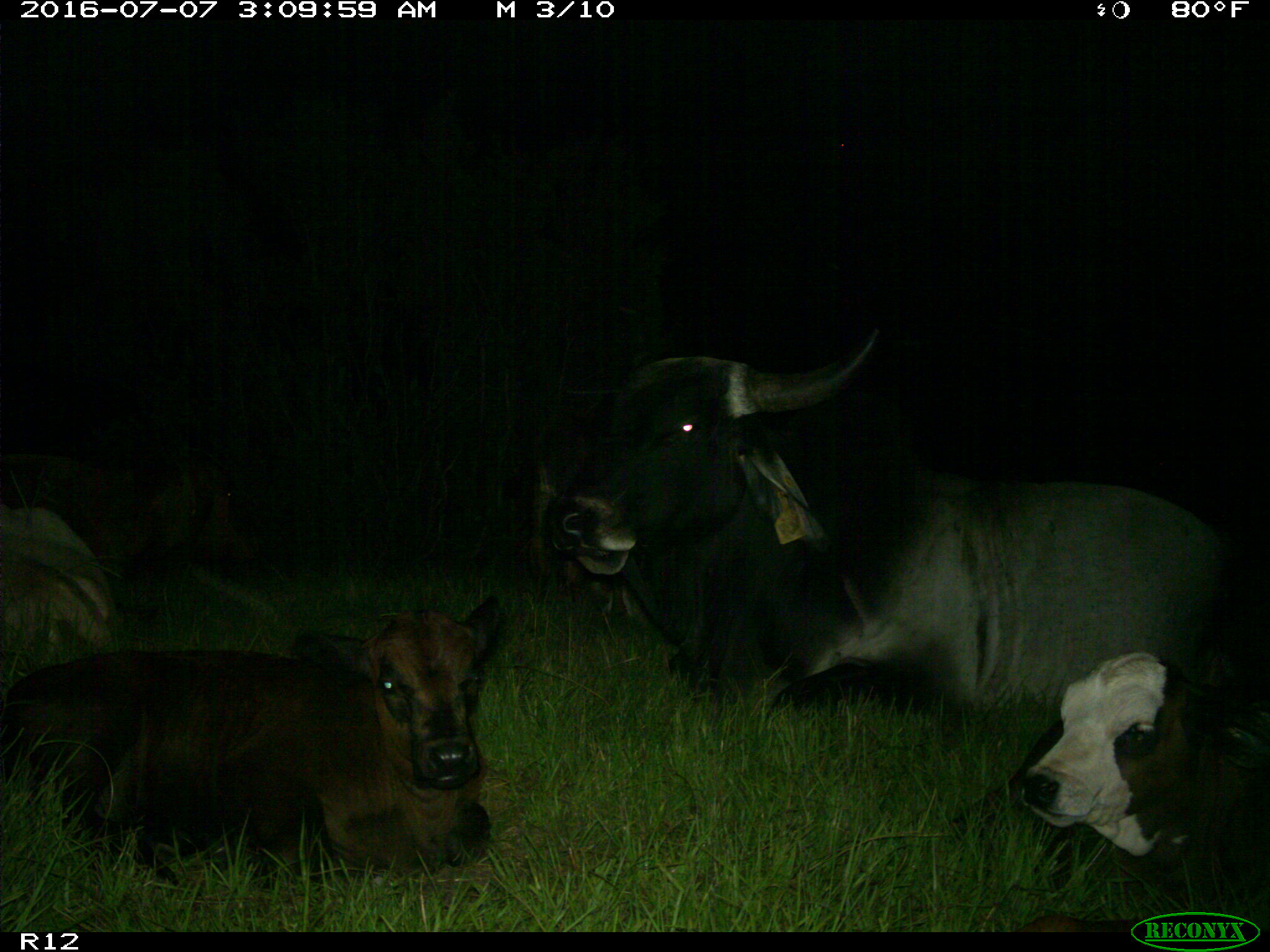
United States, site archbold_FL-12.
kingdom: Animalia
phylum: Chordata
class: Mammalia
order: Artiodactyla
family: Bovidae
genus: Bos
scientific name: Bos taurus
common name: domestic cow